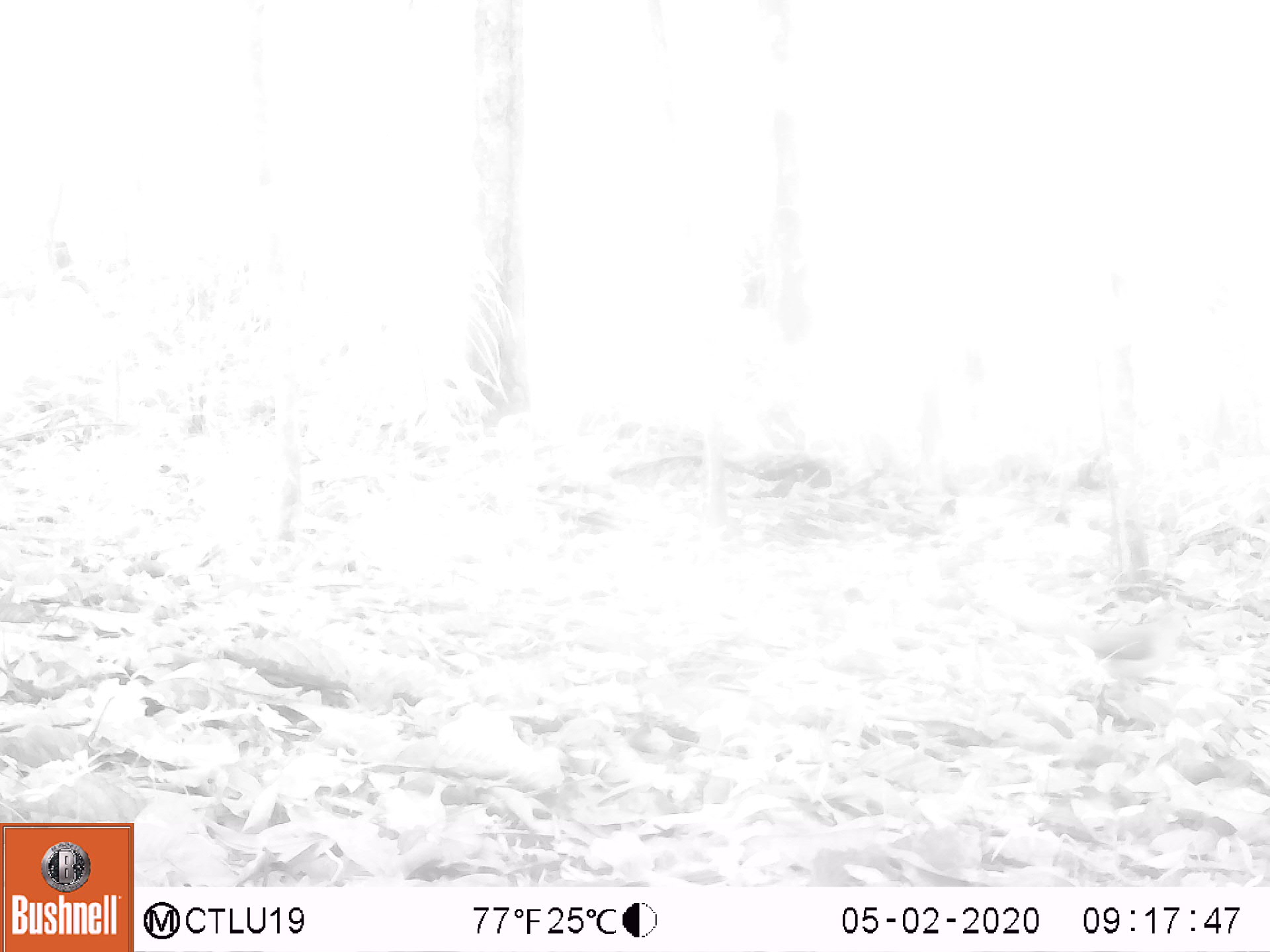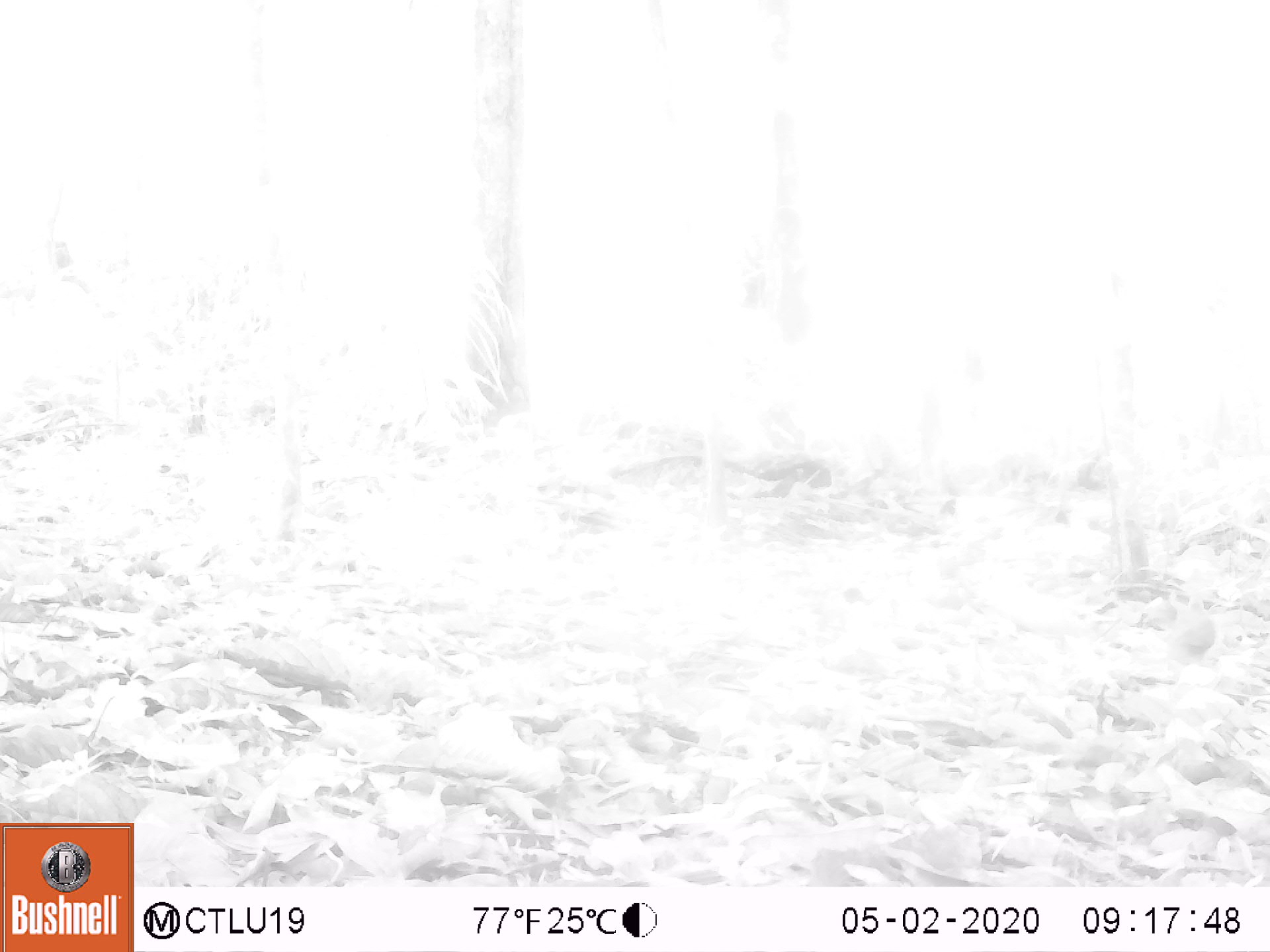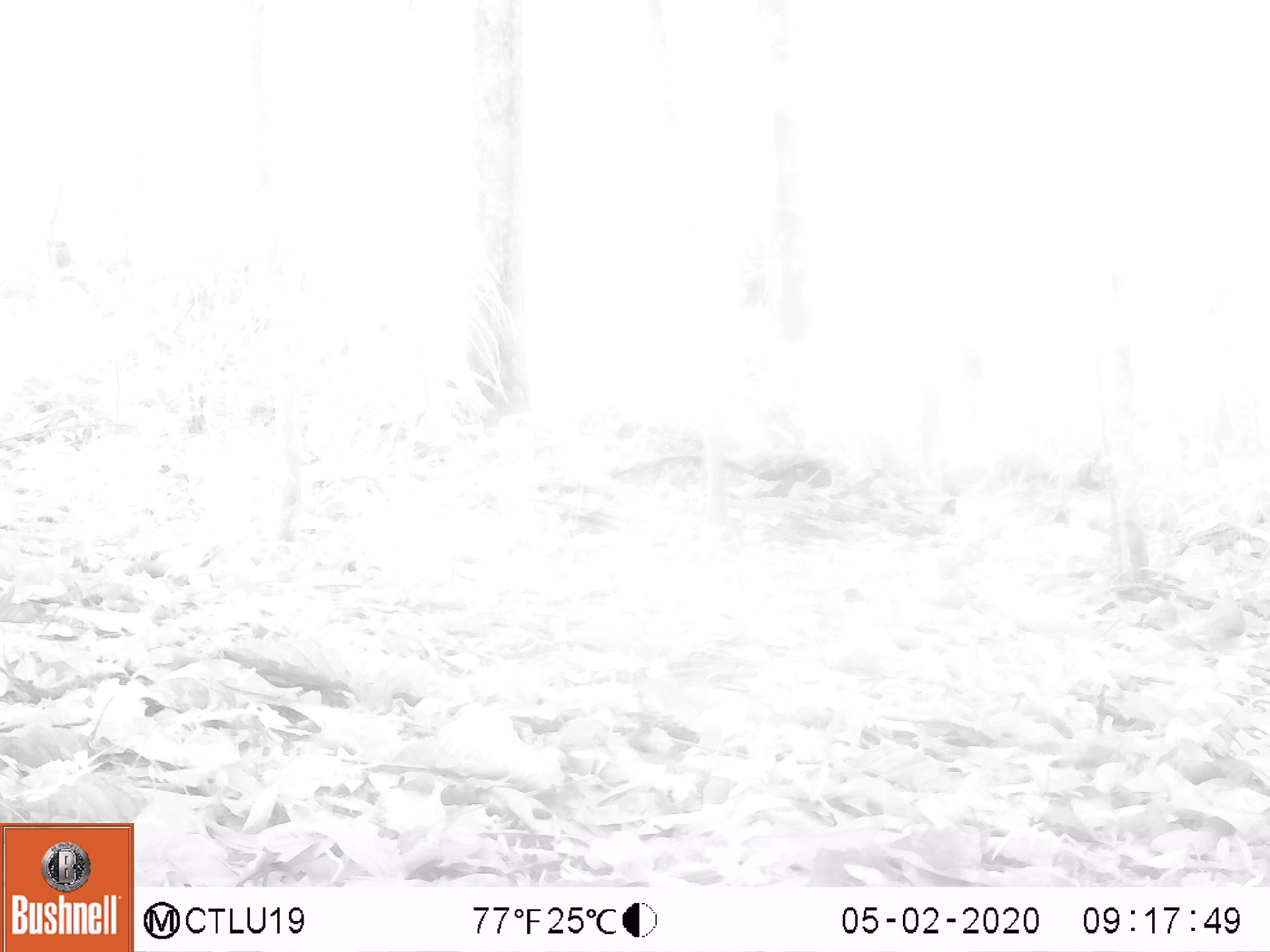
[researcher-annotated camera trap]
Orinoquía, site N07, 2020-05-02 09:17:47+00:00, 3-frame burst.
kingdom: Animalia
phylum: Chordata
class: Aves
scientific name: Aves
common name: bird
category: unknown bird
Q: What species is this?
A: Unknown bird (bird) (Aves).